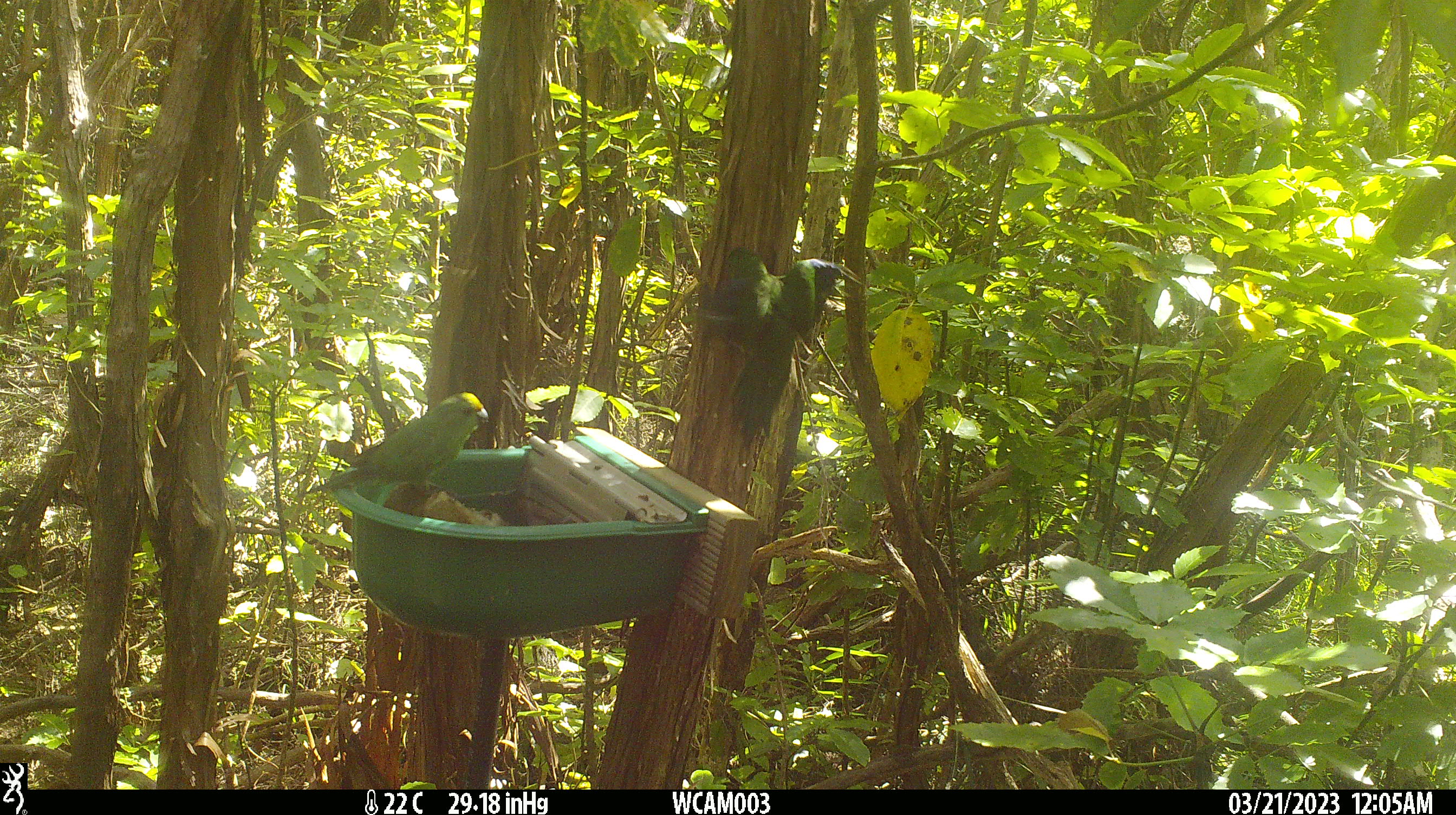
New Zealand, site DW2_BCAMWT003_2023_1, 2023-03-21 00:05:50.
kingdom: Animalia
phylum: Chordata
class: Aves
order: Psittaciformes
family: Psittaculidae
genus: Cyanoramphus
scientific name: Cyanoramphus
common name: parakeet